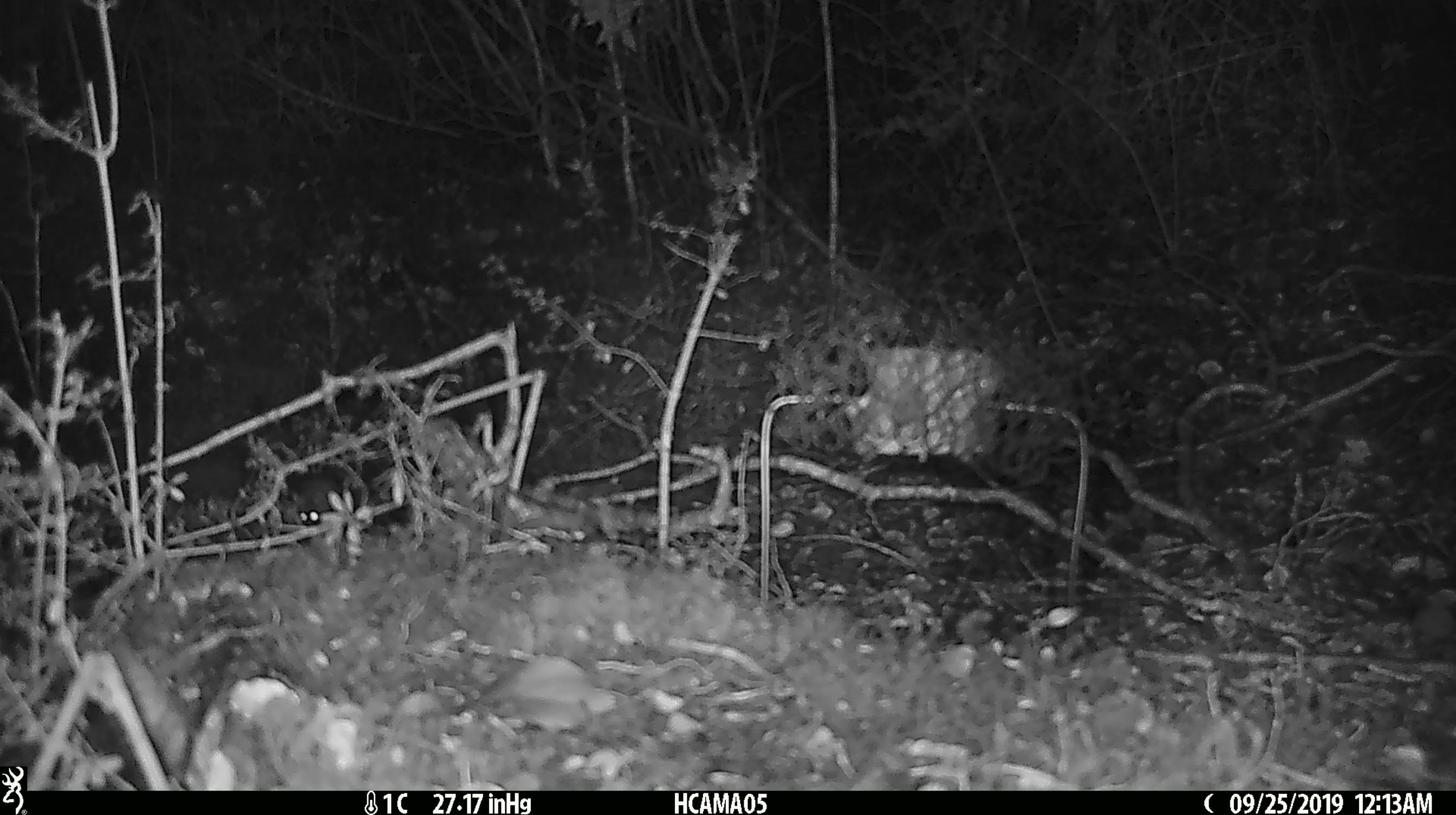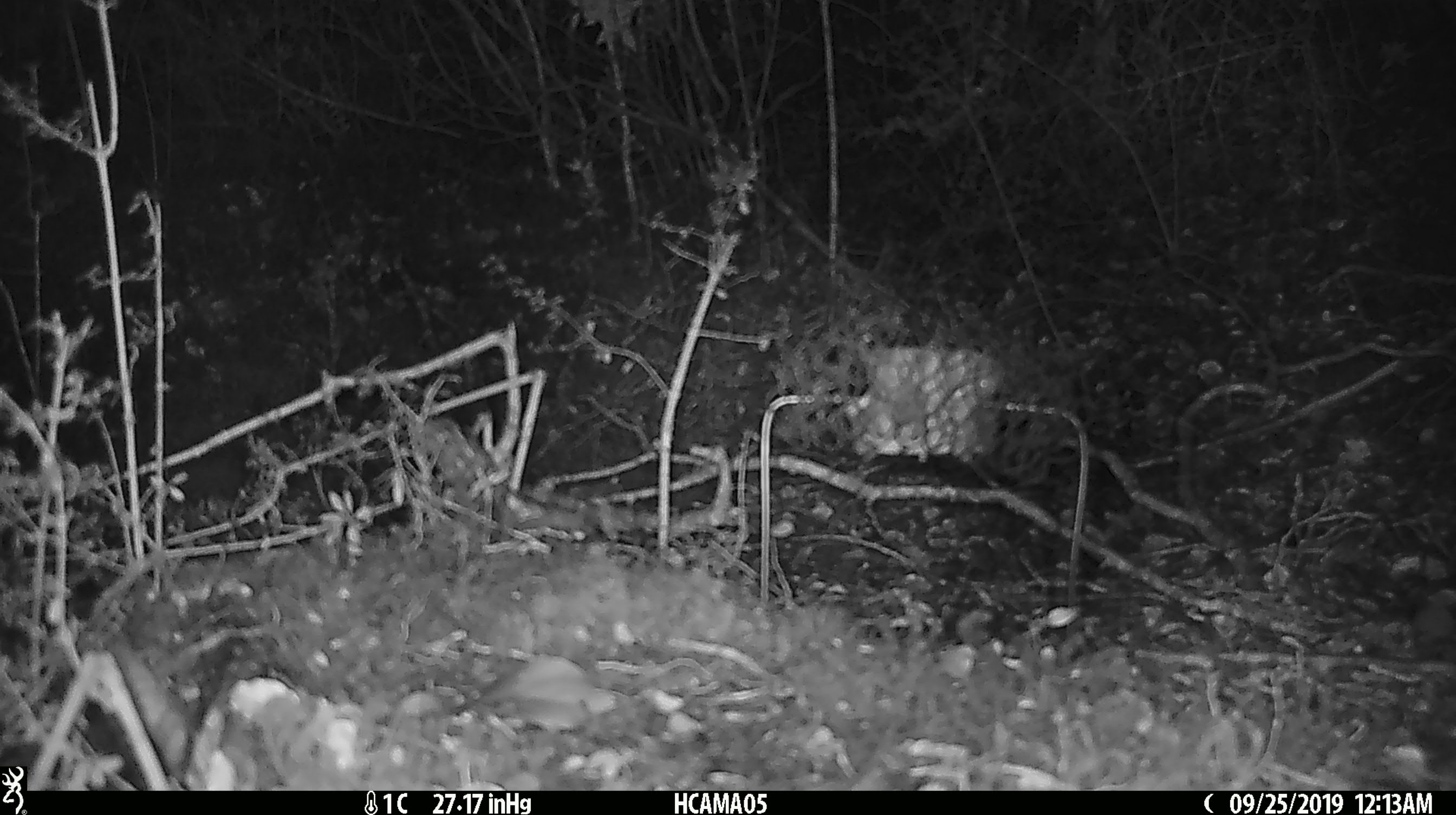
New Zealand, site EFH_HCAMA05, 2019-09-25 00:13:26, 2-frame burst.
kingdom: Animalia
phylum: Chordata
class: Mammalia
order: Rodentia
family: Muridae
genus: Mus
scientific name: Mus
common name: mouse